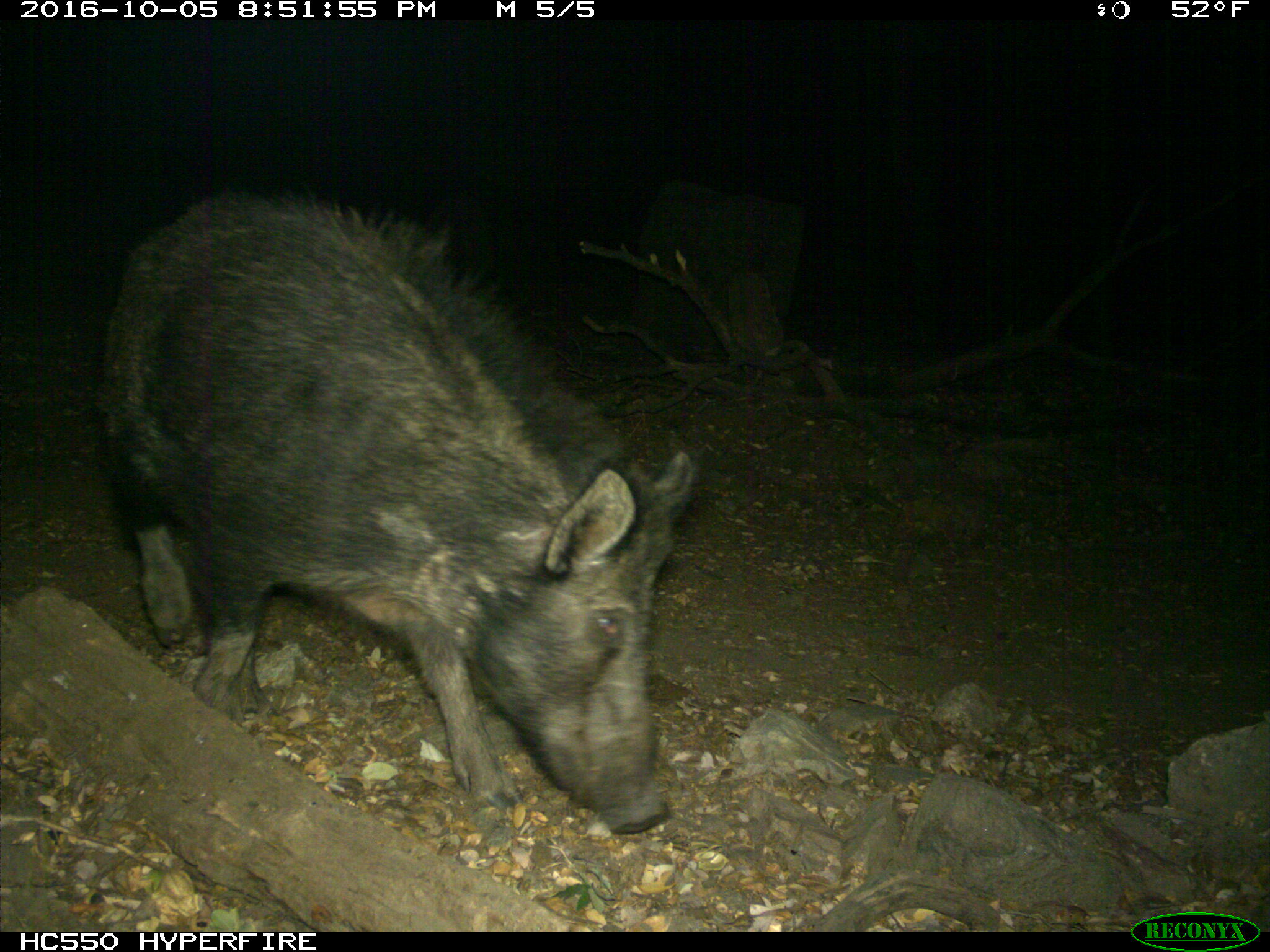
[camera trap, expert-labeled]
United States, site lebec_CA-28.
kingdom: Animalia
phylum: Chordata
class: Mammalia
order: Artiodactyla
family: Suidae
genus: Sus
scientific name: Sus scrofa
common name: wild boar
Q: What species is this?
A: Sus scrofa (wild boar).